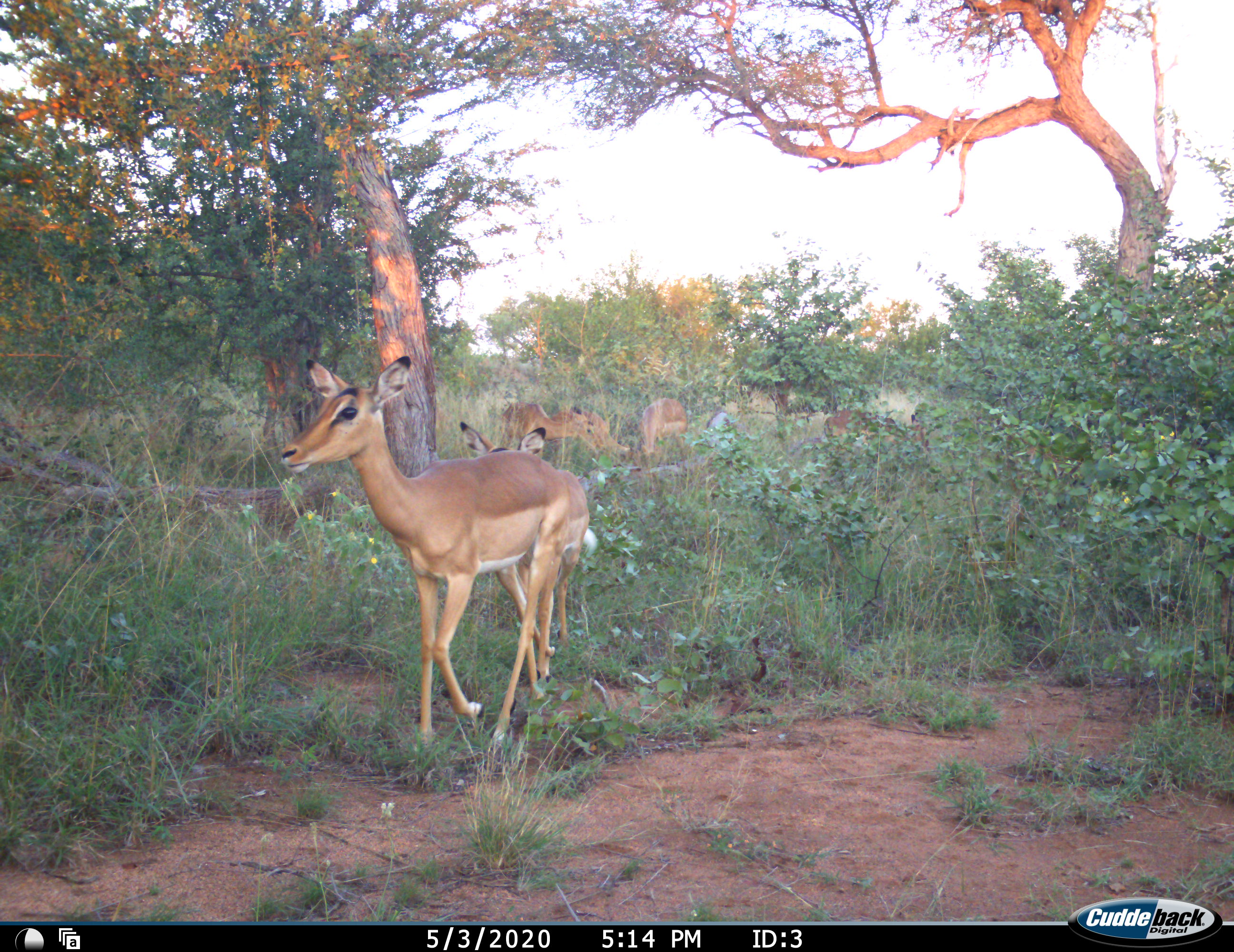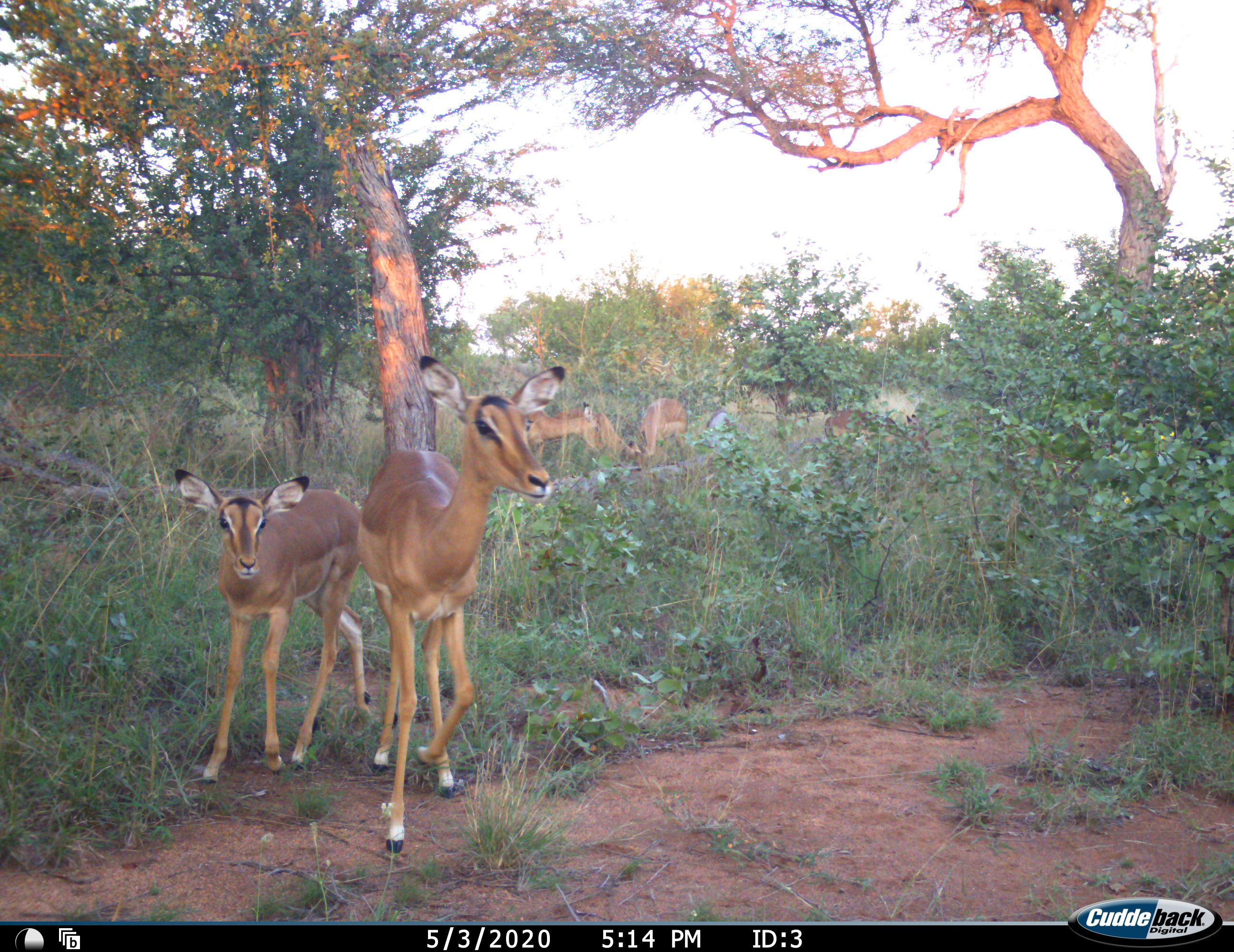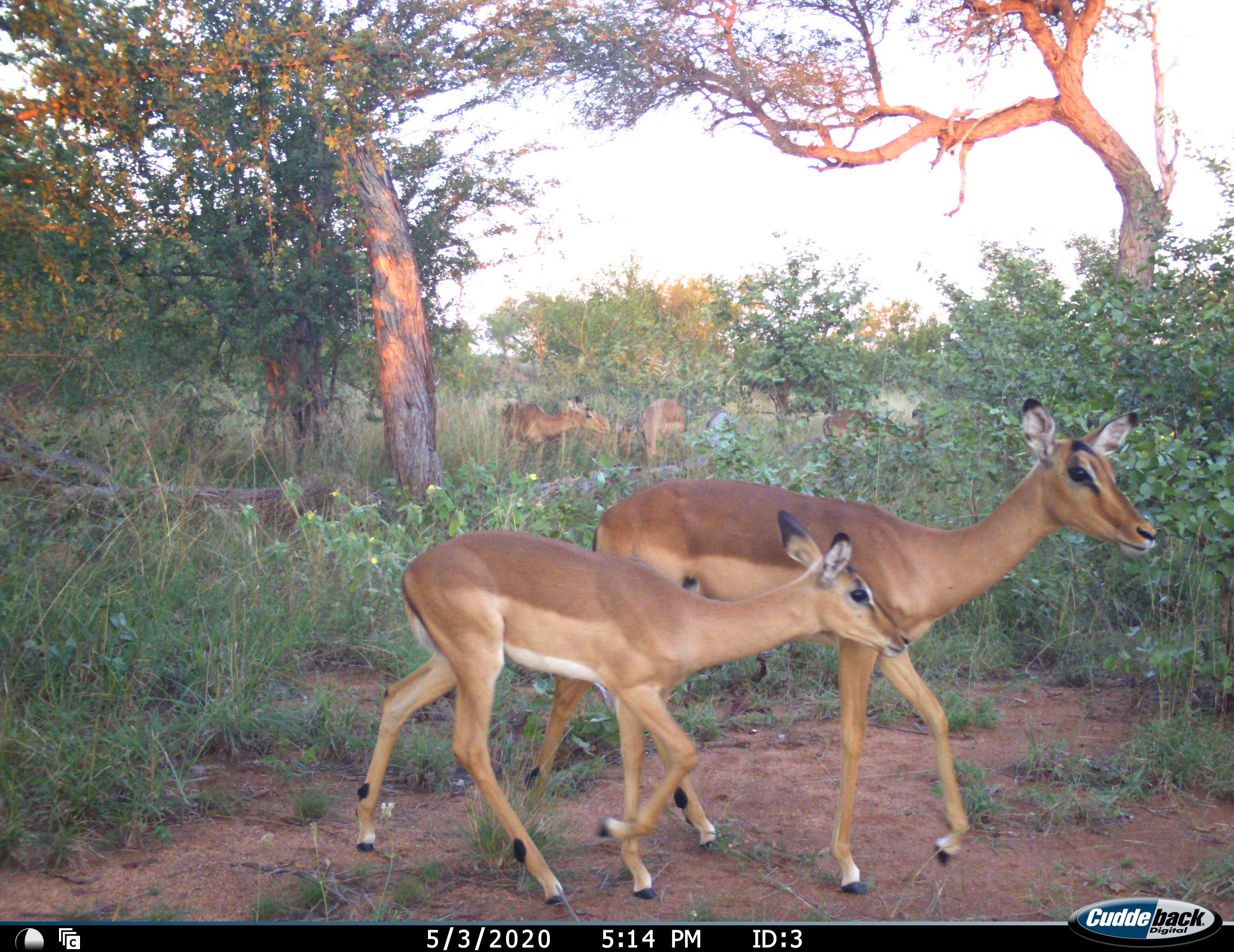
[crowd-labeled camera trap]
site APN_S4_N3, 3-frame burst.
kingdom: Animalia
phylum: Chordata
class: Mammalia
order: Artiodactyla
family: Bovidae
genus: Aepyceros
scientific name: Aepyceros melampus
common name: impala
Impala (Aepyceros melampus), count 6. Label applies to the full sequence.